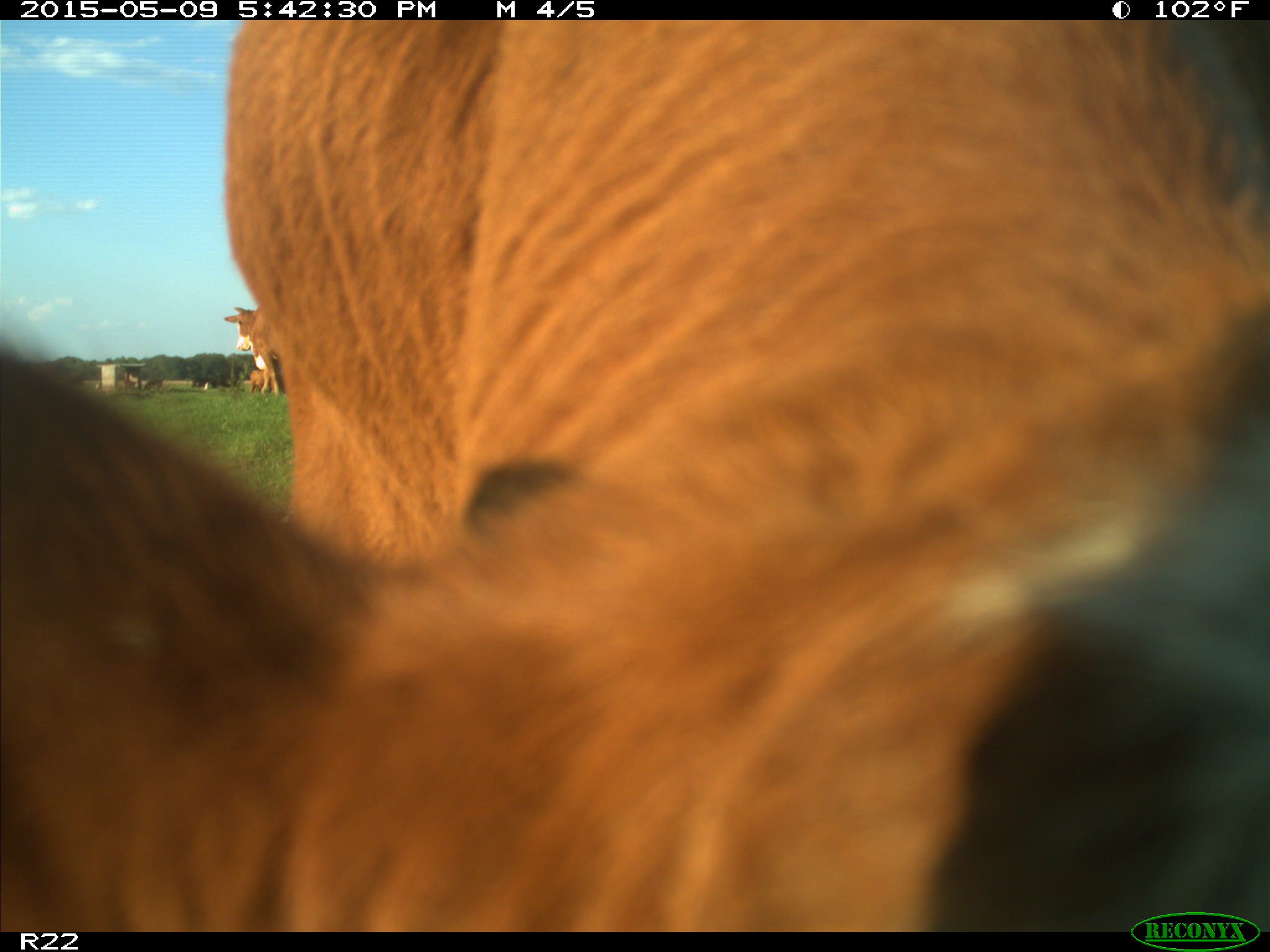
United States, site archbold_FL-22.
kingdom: Animalia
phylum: Chordata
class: Mammalia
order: Artiodactyla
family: Bovidae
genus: Bos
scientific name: Bos taurus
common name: domestic cow